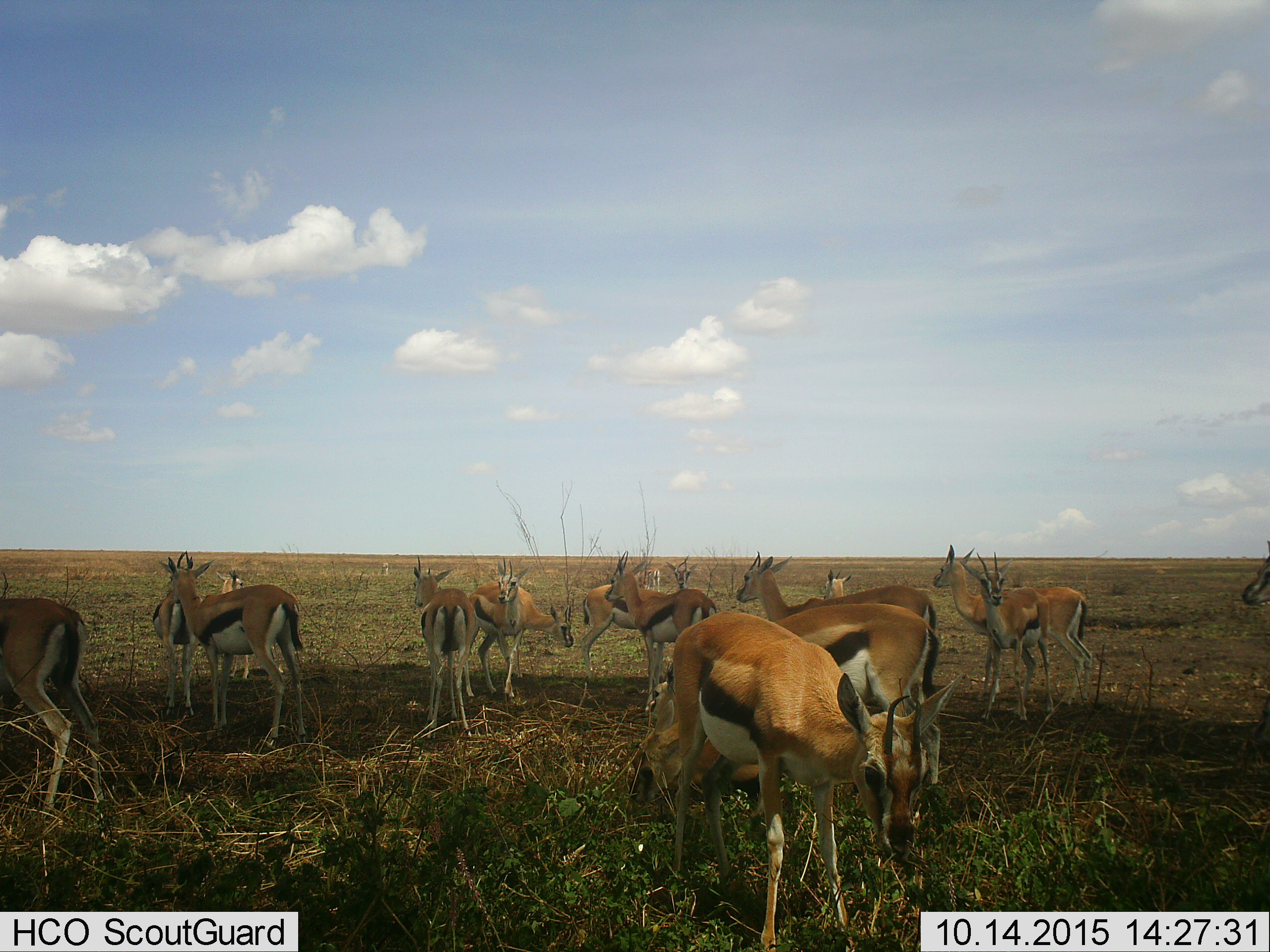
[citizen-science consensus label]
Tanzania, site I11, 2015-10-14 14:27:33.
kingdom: Animalia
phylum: Chordata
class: Mammalia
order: Artiodactyla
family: Bovidae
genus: Eudorcas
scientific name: Eudorcas thomsonii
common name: thomson's gazelle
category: gazellethomsons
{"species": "gazellethomsons (thomson's gazelle) (Eudorcas thomsonii)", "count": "11-50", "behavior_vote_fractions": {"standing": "100%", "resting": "10%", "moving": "10%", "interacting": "10%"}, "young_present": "10%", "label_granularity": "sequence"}